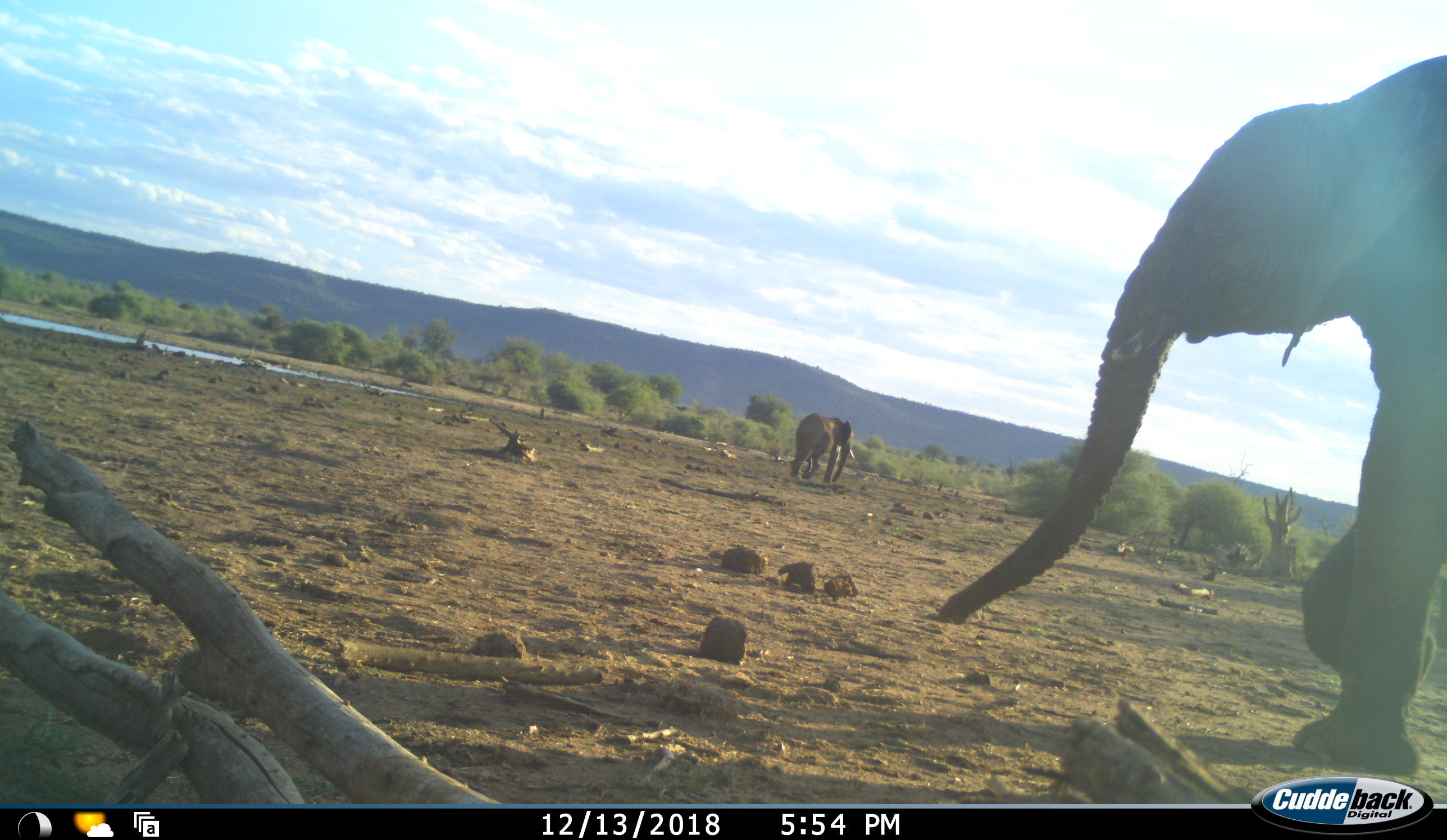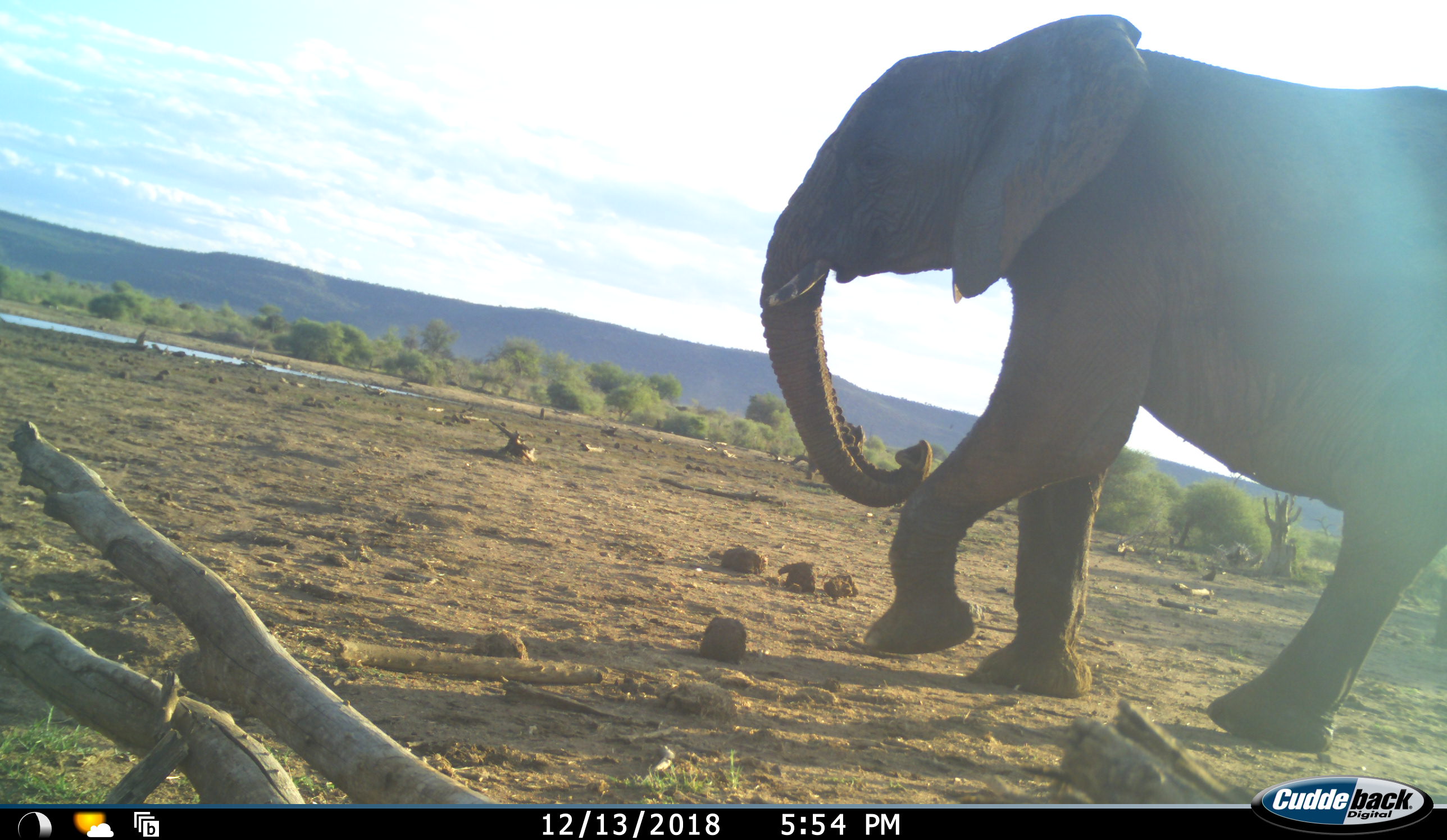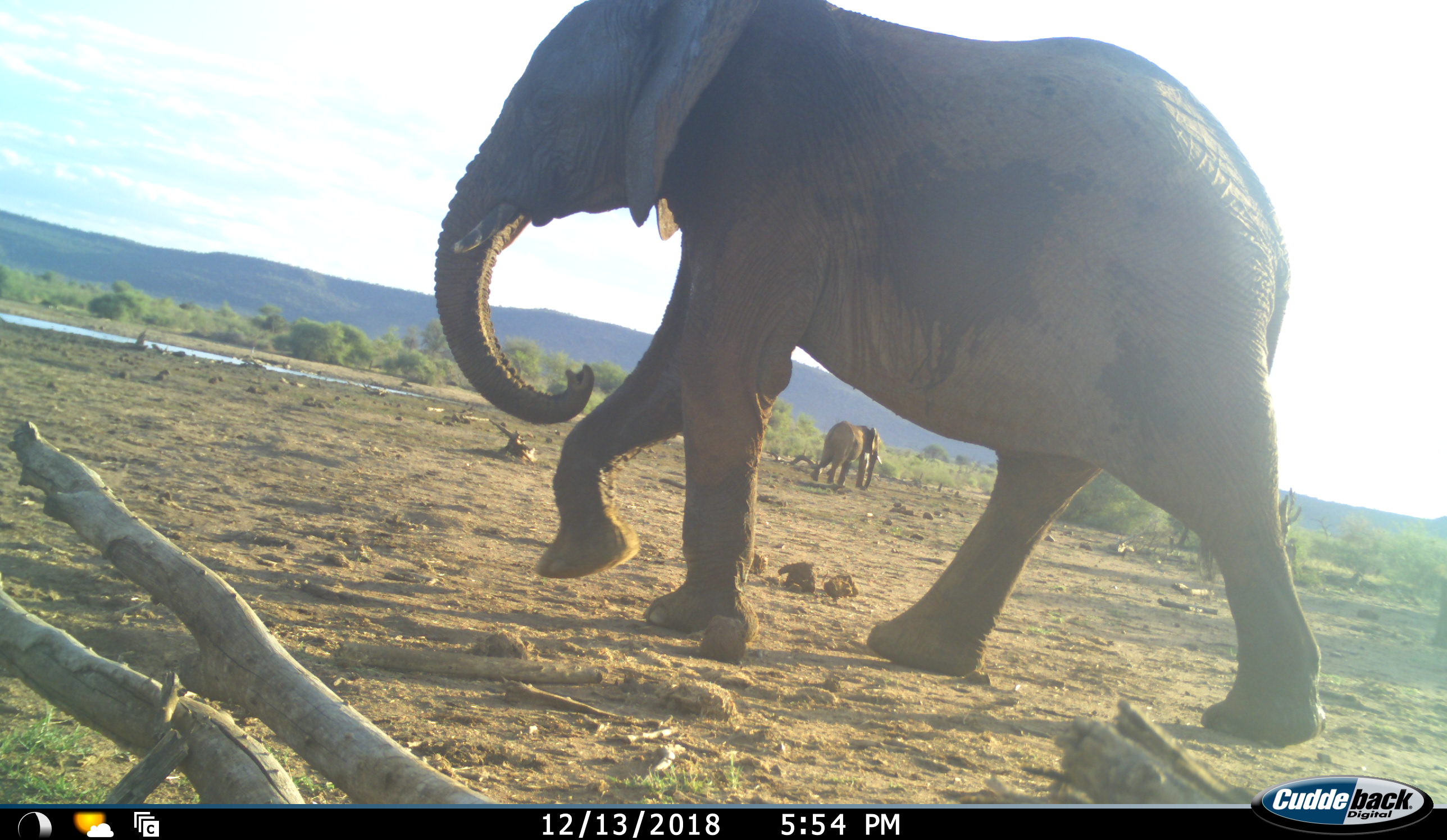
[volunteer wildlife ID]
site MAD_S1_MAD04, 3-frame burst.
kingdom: Animalia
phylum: Chordata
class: Mammalia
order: Proboscidea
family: Elephantidae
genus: Loxodonta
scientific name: Loxodonta africana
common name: african bush elephant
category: elephant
Elephant (african bush elephant) (Loxodonta africana), count 2. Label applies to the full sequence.